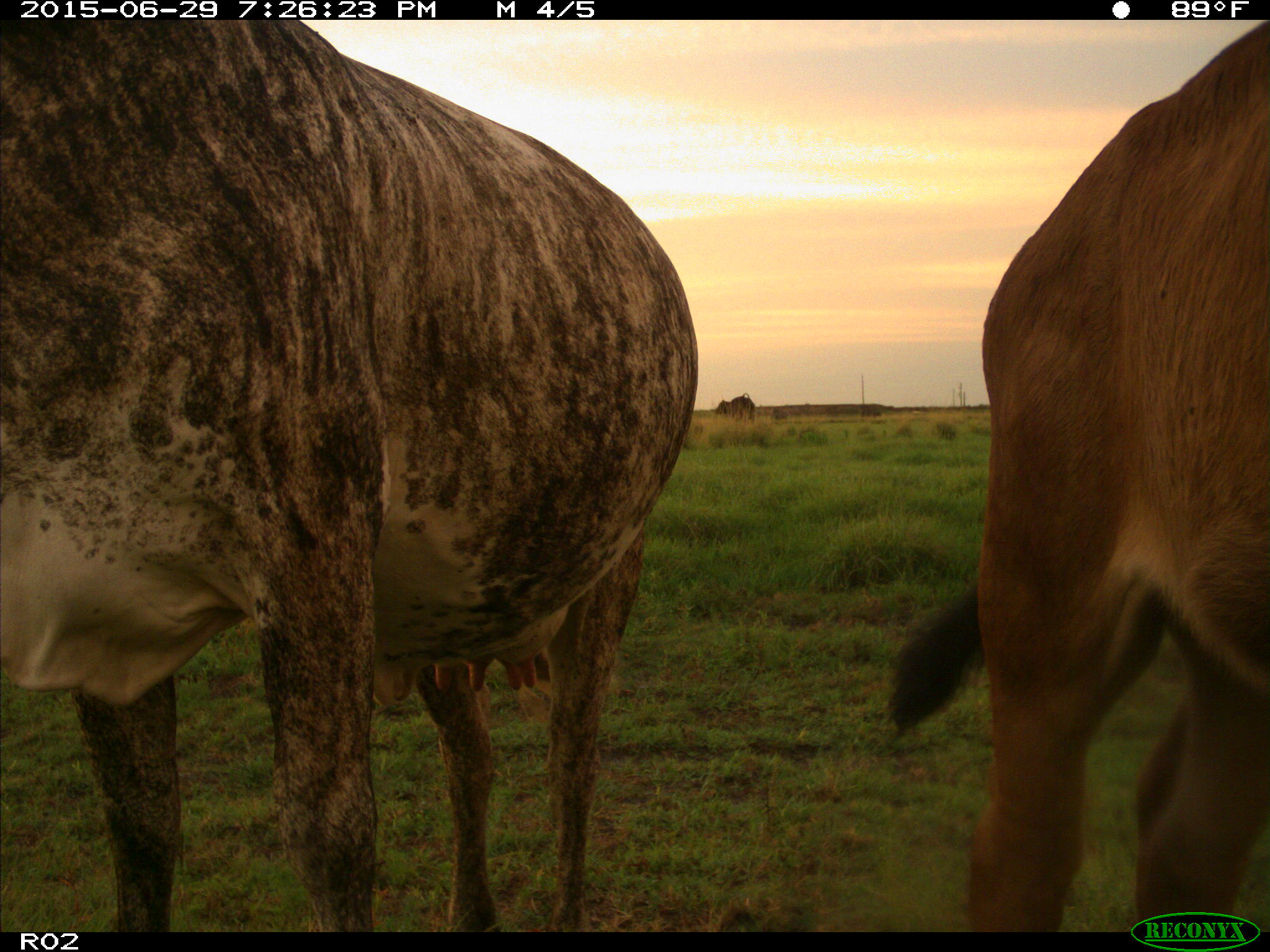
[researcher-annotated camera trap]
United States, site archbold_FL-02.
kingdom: Animalia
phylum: Chordata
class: Mammalia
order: Artiodactyla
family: Bovidae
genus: Bos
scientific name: Bos taurus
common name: domestic cow